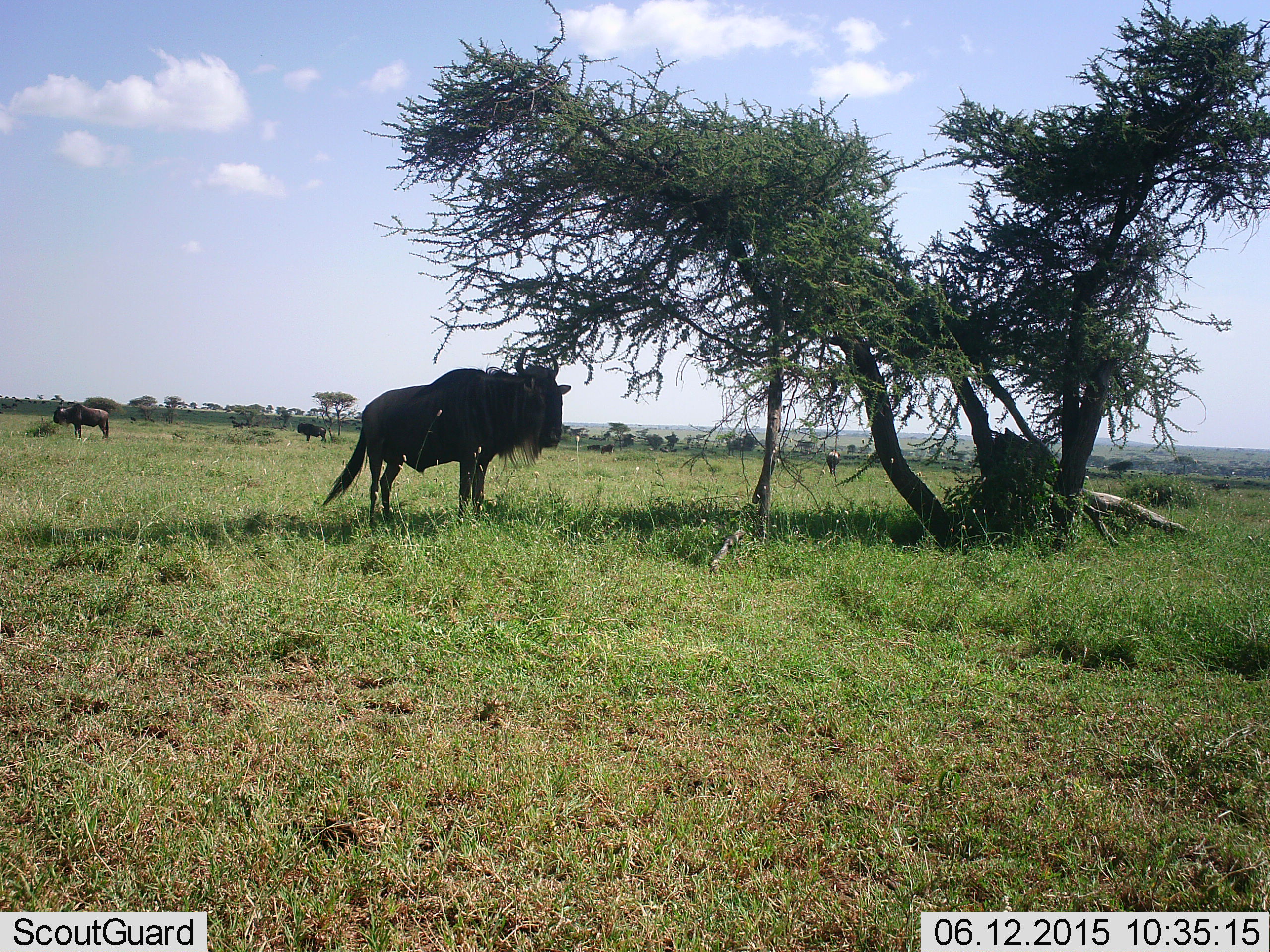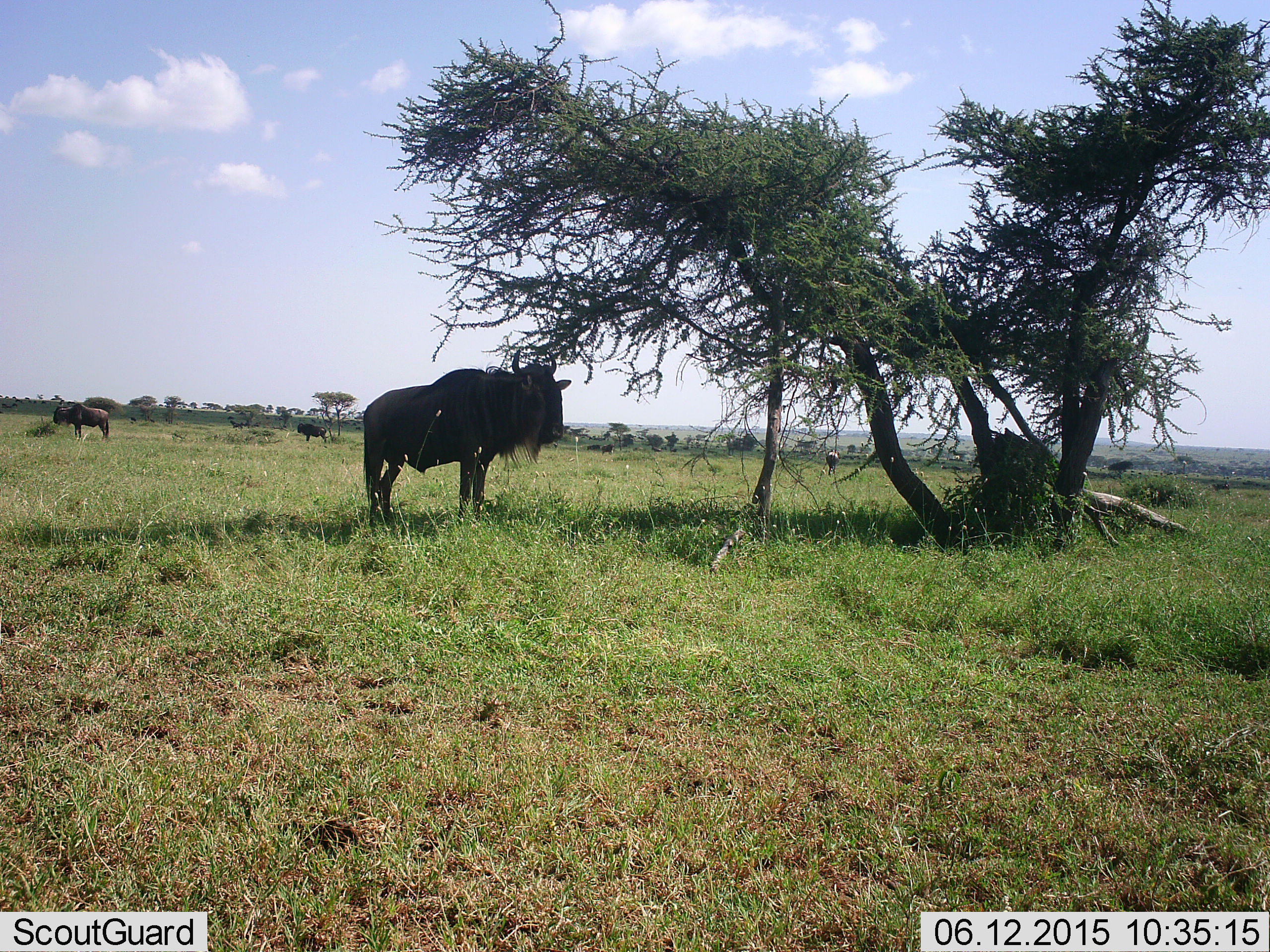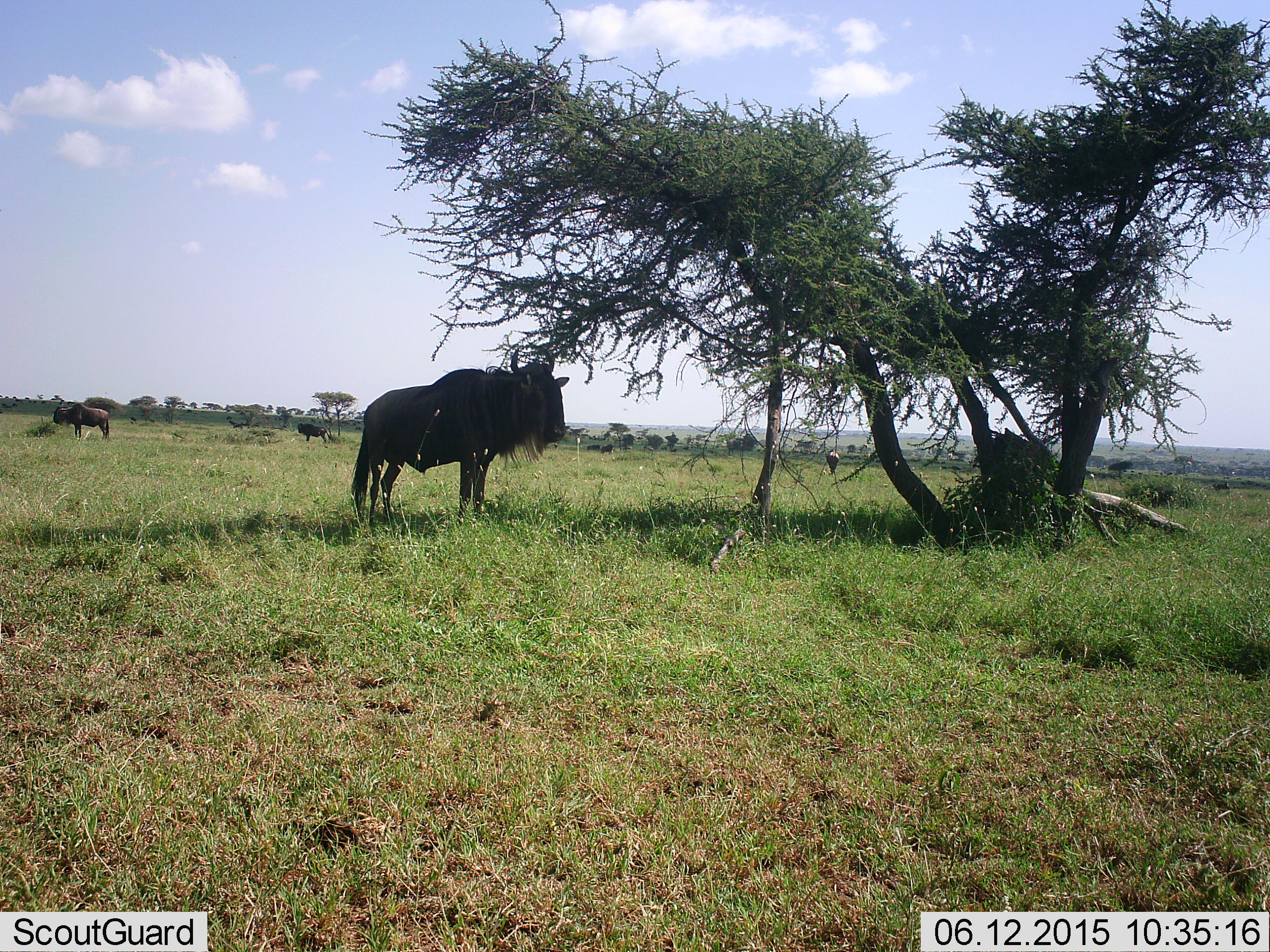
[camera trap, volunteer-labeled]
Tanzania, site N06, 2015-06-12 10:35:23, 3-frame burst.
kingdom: Animalia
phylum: Chordata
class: Mammalia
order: Artiodactyla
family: Bovidae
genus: Connochaetes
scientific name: Connochaetes taurinus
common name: blue wildebeest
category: wildebeest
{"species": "wildebeest (blue wildebeest) (Connochaetes taurinus)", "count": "3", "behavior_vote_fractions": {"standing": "100%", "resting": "10%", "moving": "0%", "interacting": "0%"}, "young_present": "0%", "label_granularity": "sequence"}